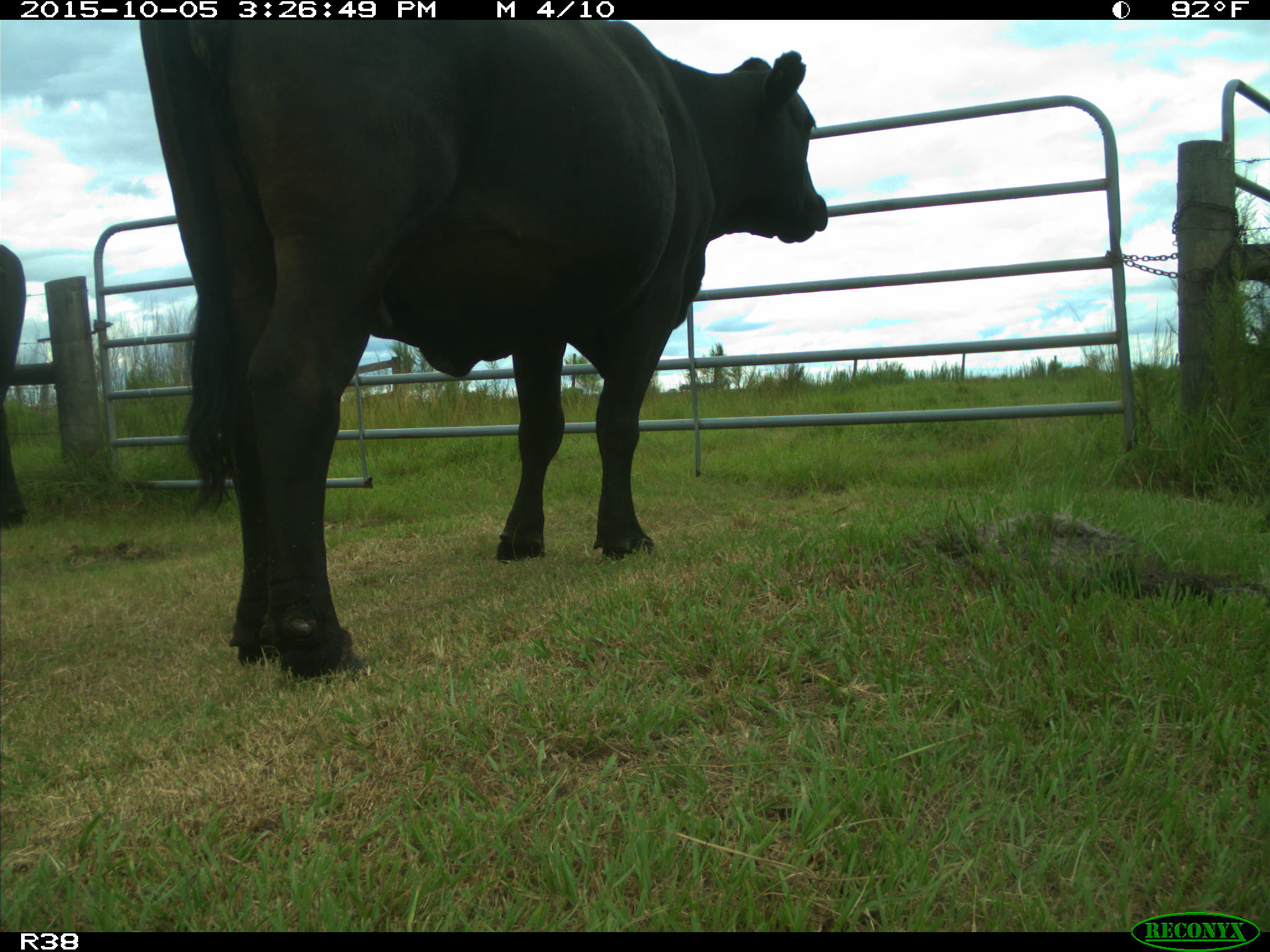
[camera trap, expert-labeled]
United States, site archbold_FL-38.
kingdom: Animalia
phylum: Chordata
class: Mammalia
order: Artiodactyla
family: Bovidae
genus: Bos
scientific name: Bos taurus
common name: domestic cow